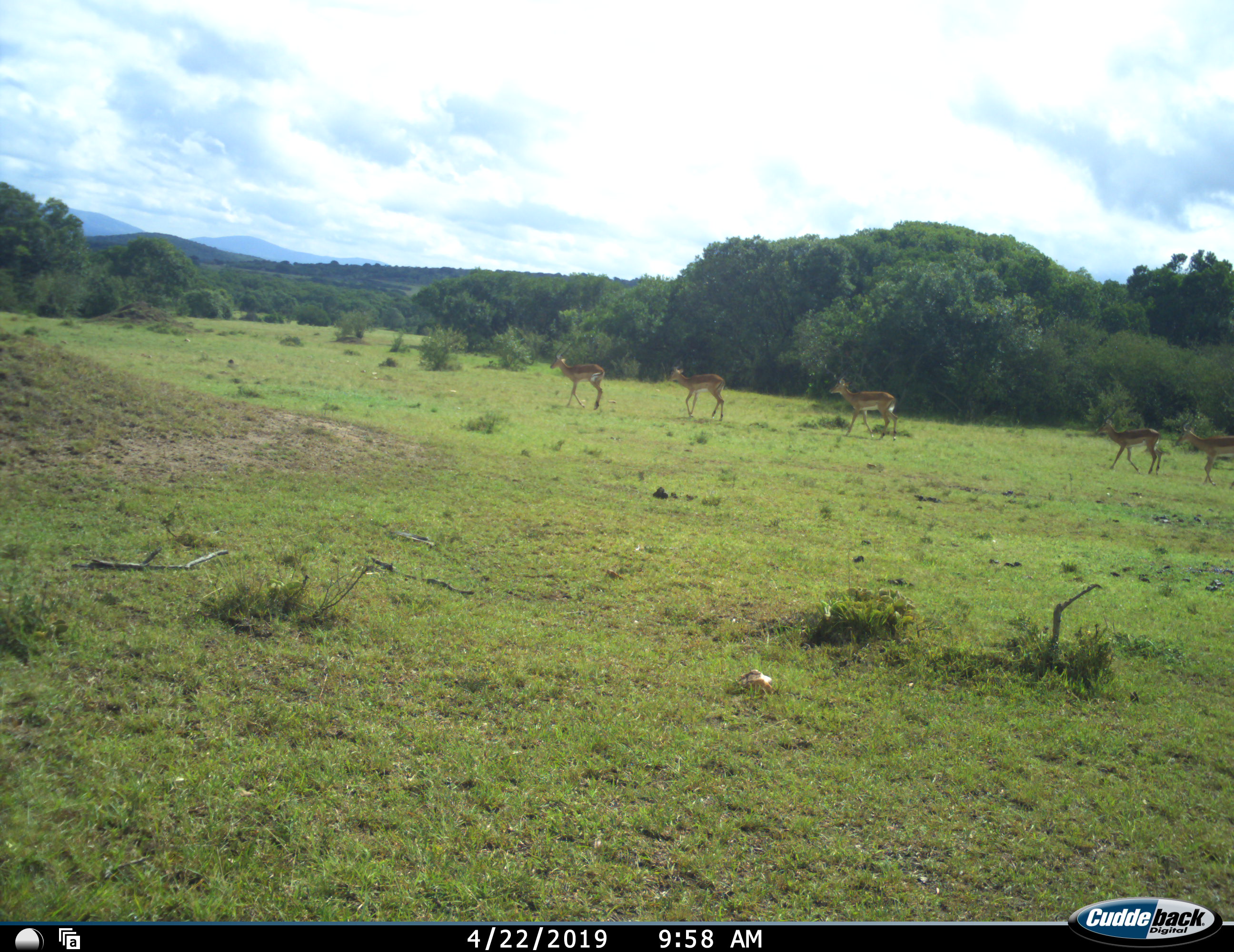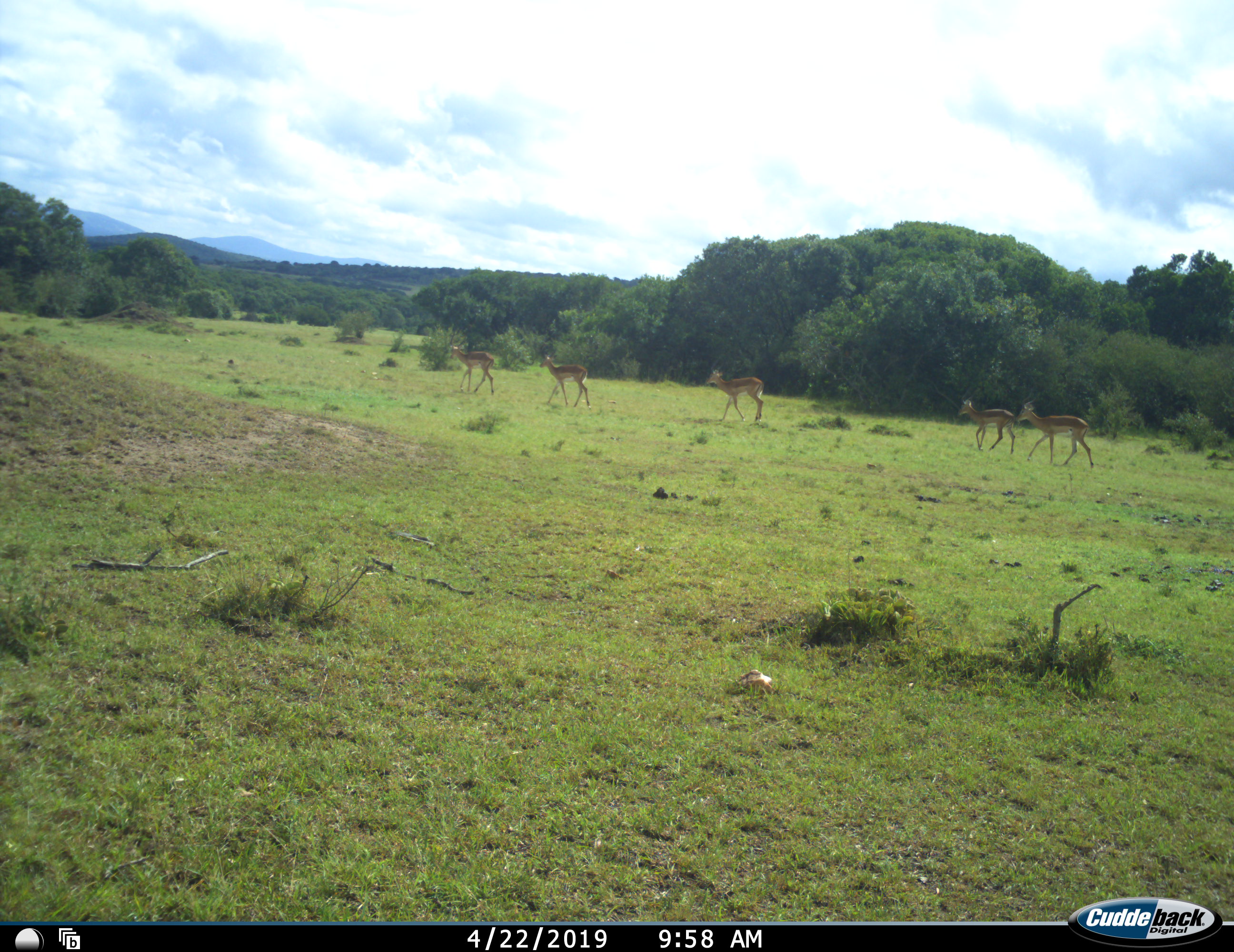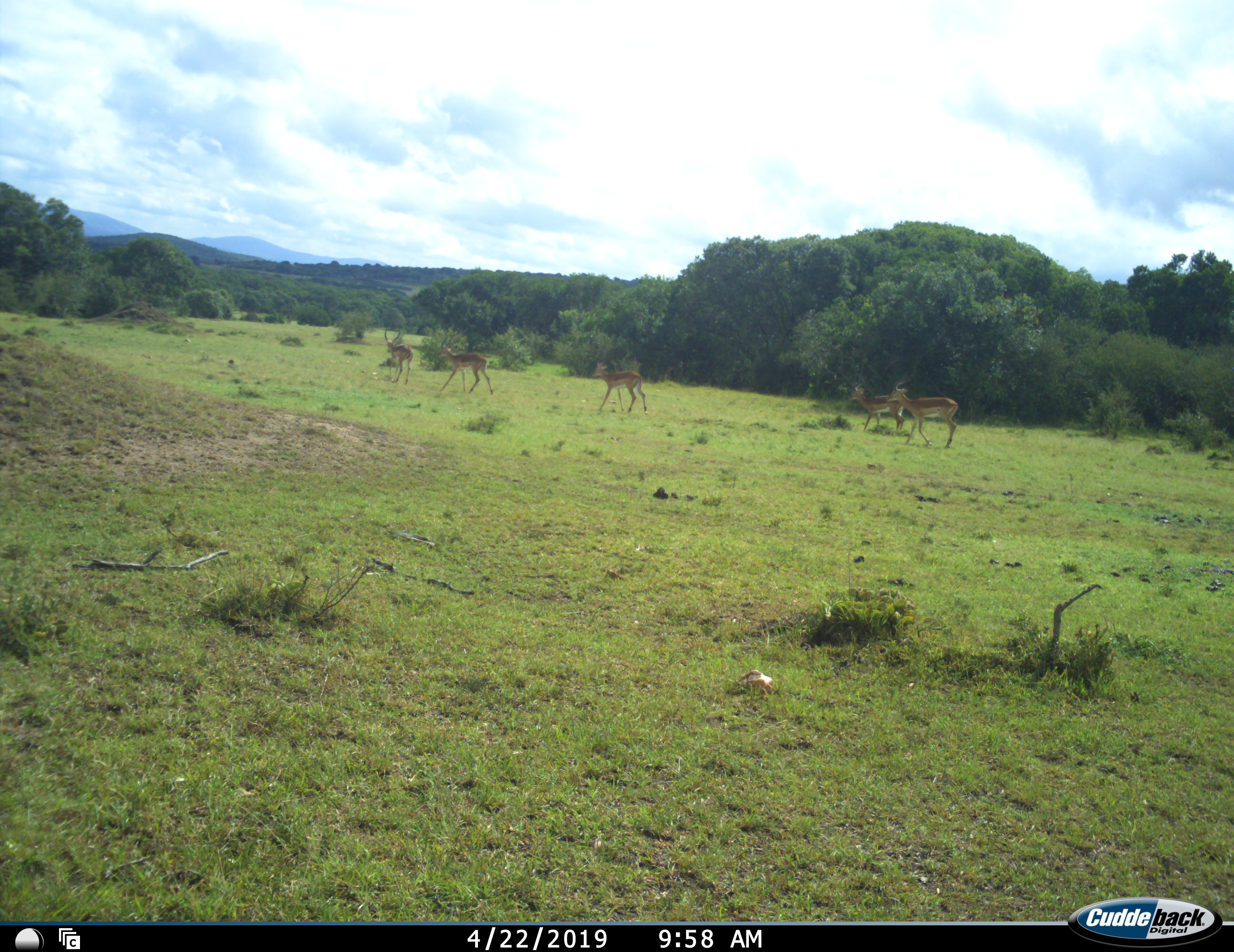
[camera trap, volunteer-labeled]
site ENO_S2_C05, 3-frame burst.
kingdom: Animalia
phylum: Chordata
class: Mammalia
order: Artiodactyla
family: Bovidae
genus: Aepyceros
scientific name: Aepyceros melampus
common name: impala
Impala (Aepyceros melampus), count 5. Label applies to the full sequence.